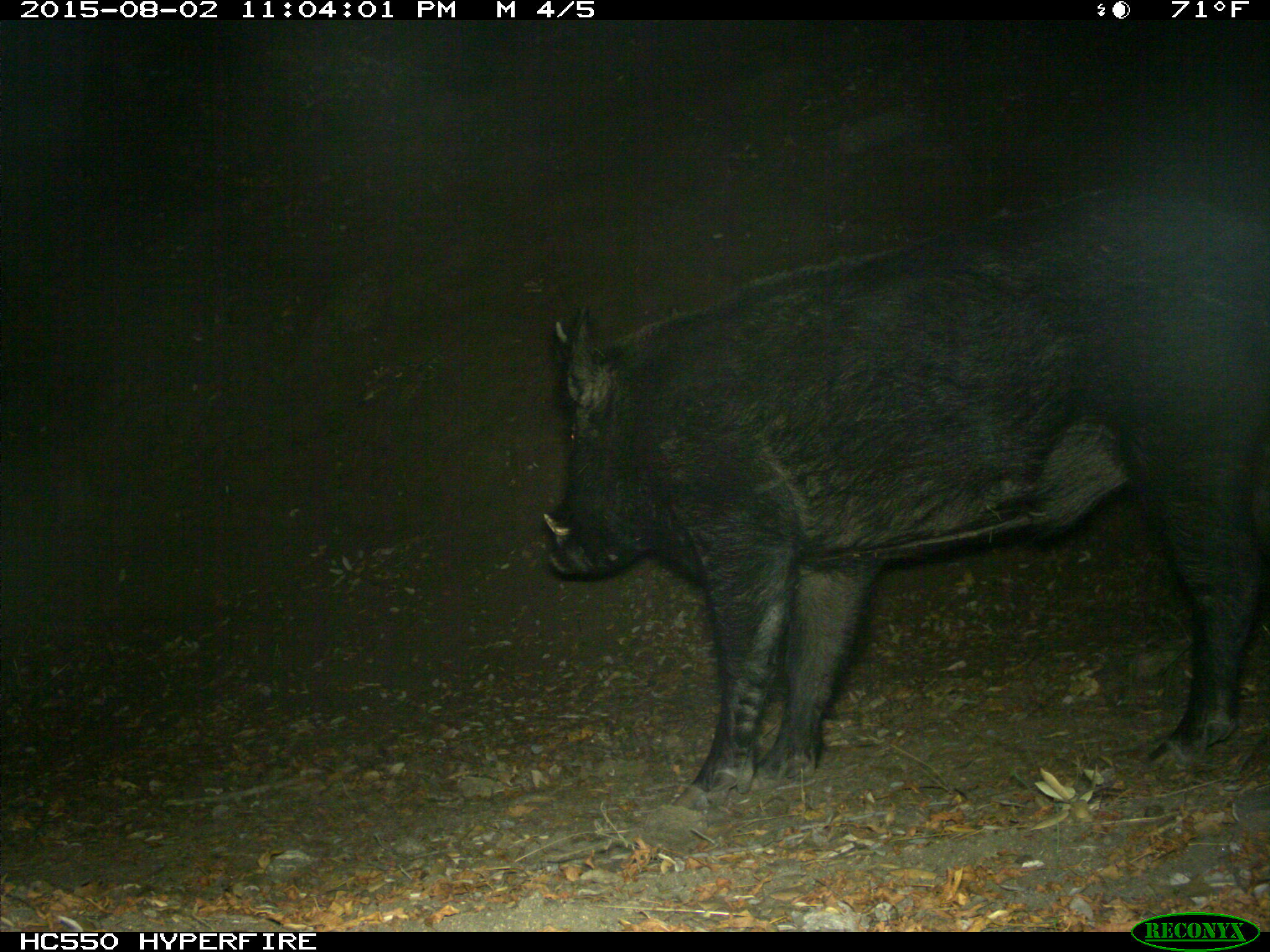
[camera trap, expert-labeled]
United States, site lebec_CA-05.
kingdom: Animalia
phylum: Chordata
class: Mammalia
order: Artiodactyla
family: Suidae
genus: Sus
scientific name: Sus scrofa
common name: wild boar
Sus scrofa (wild boar).